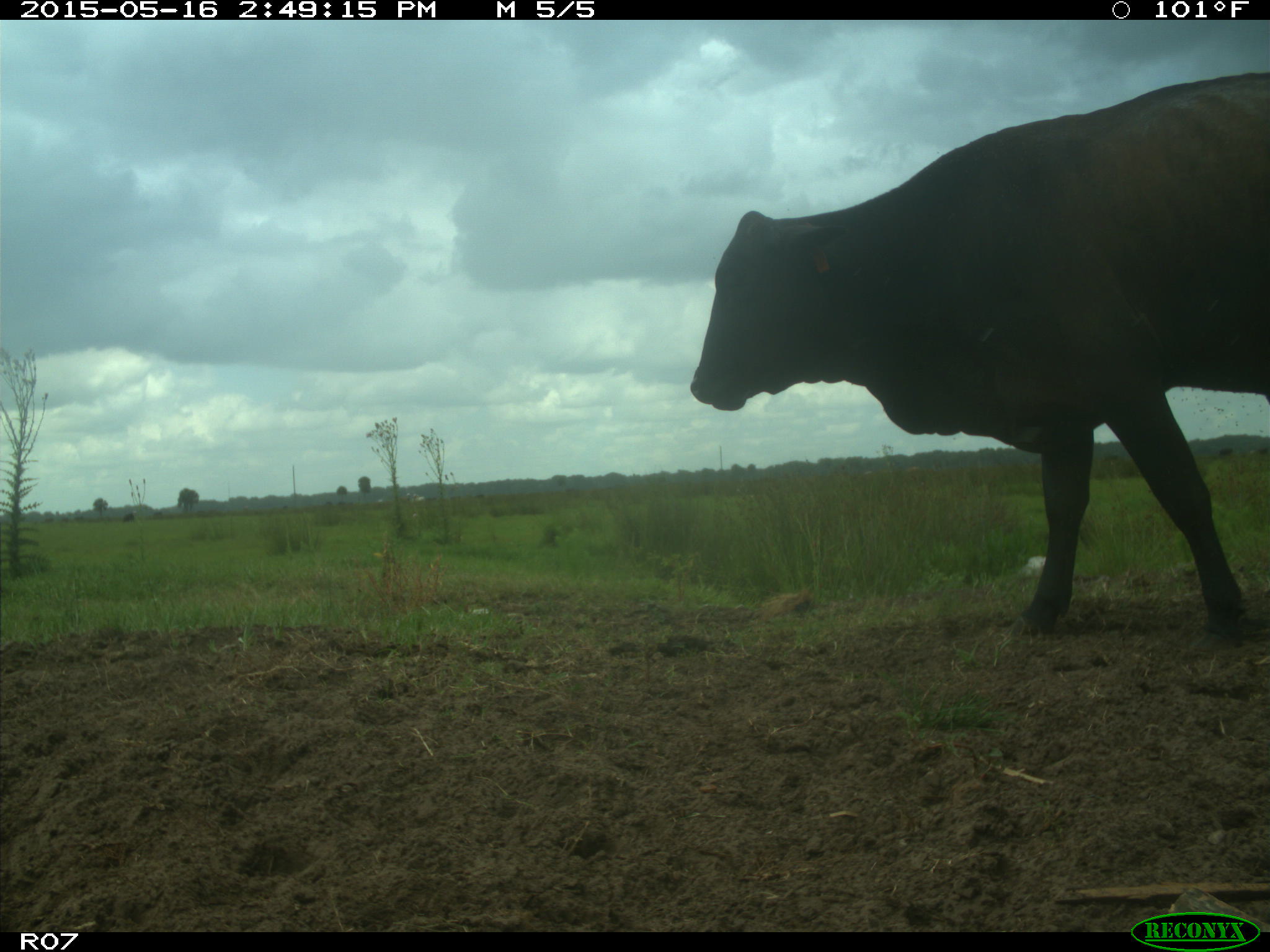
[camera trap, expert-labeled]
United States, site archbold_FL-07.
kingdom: Animalia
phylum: Chordata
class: Mammalia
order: Artiodactyla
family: Bovidae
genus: Bos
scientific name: Bos taurus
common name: domestic cow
Bos taurus (domestic cow).